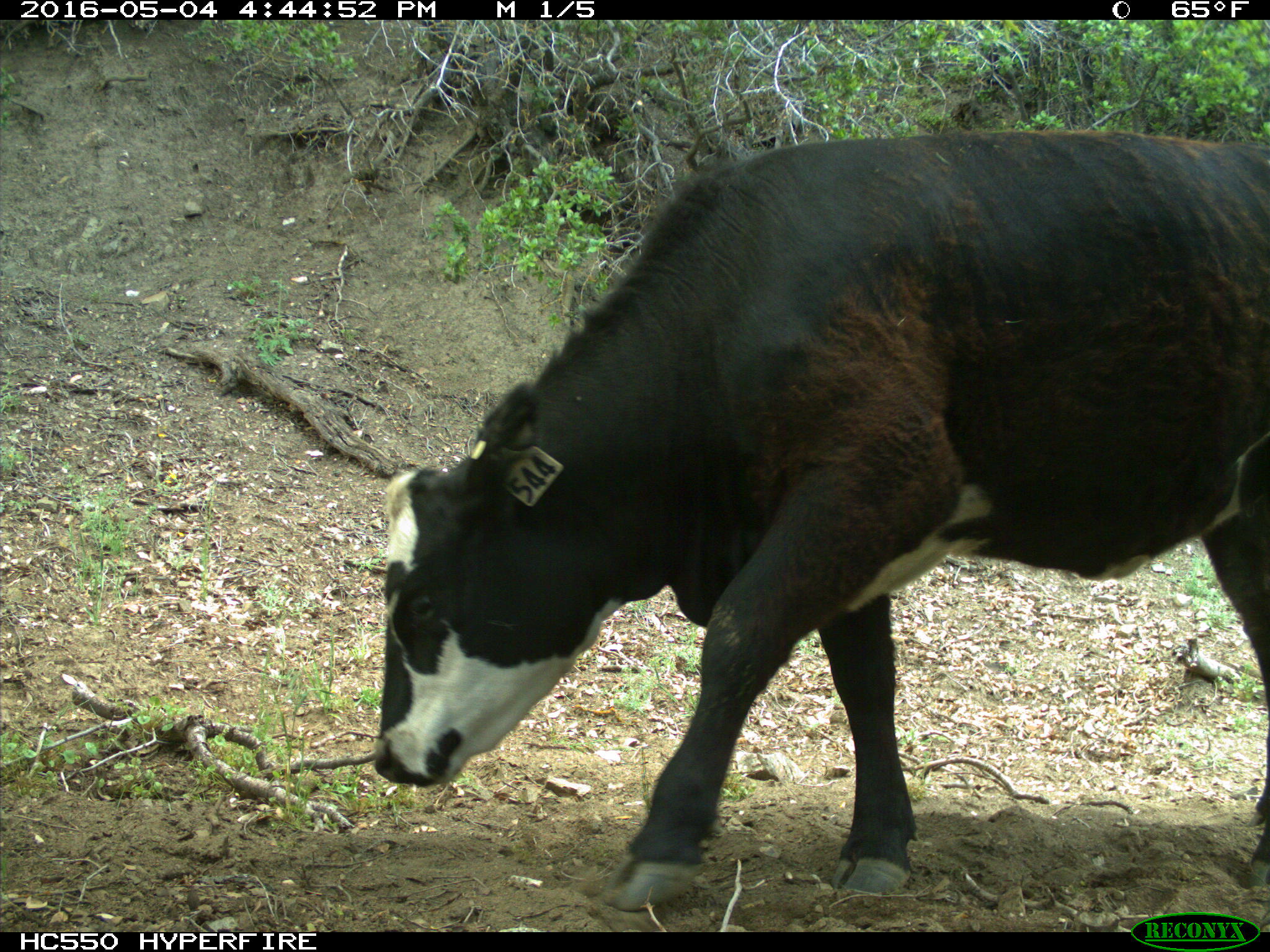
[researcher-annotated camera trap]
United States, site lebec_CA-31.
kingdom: Animalia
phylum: Chordata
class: Mammalia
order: Artiodactyla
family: Bovidae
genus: Bos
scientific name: Bos taurus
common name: domestic cow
Bos taurus (domestic cow).